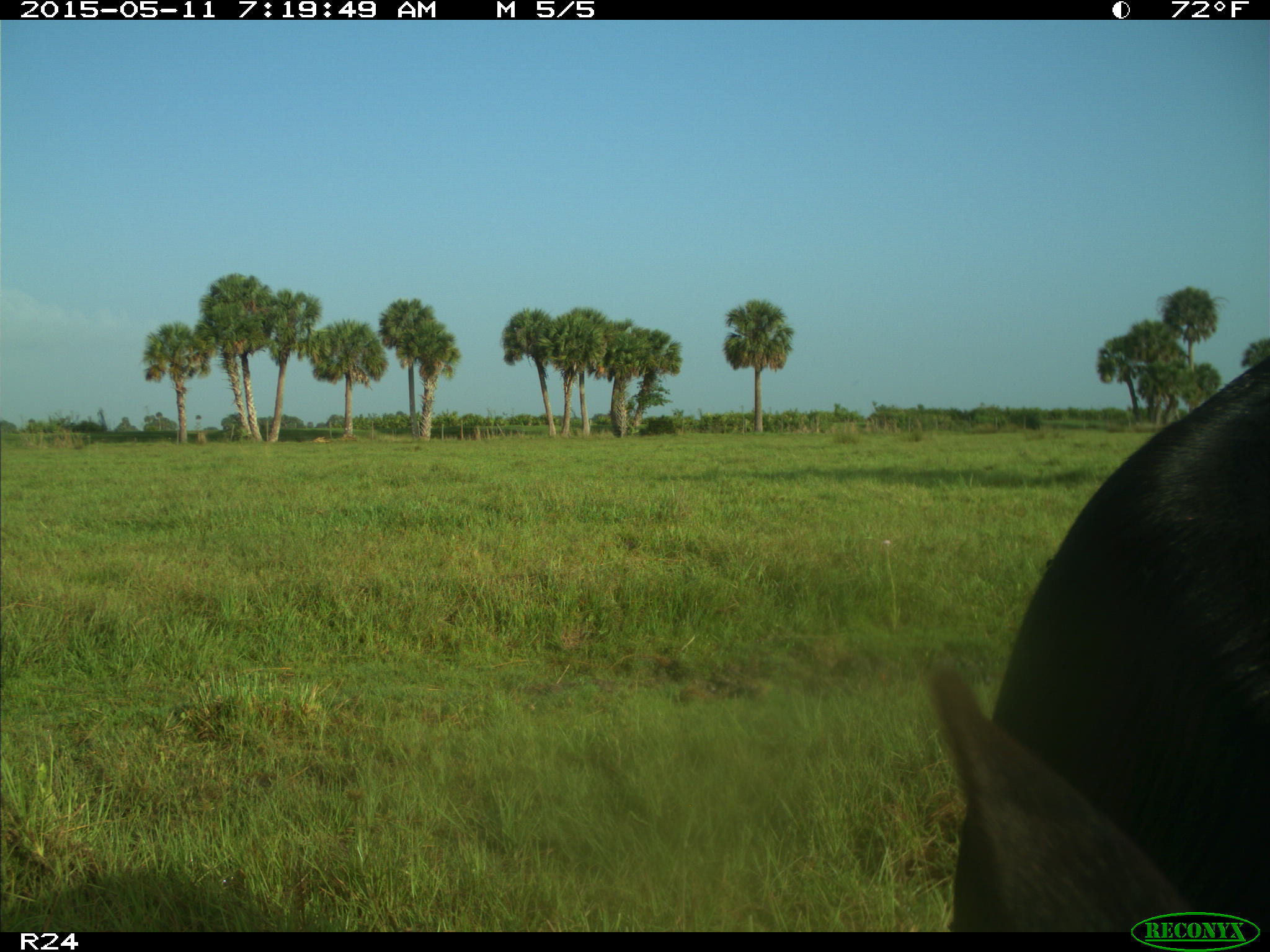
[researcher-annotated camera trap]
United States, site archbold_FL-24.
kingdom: Animalia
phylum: Chordata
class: Mammalia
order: Artiodactyla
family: Bovidae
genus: Bos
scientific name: Bos taurus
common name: domestic cow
Bos taurus (domestic cow).